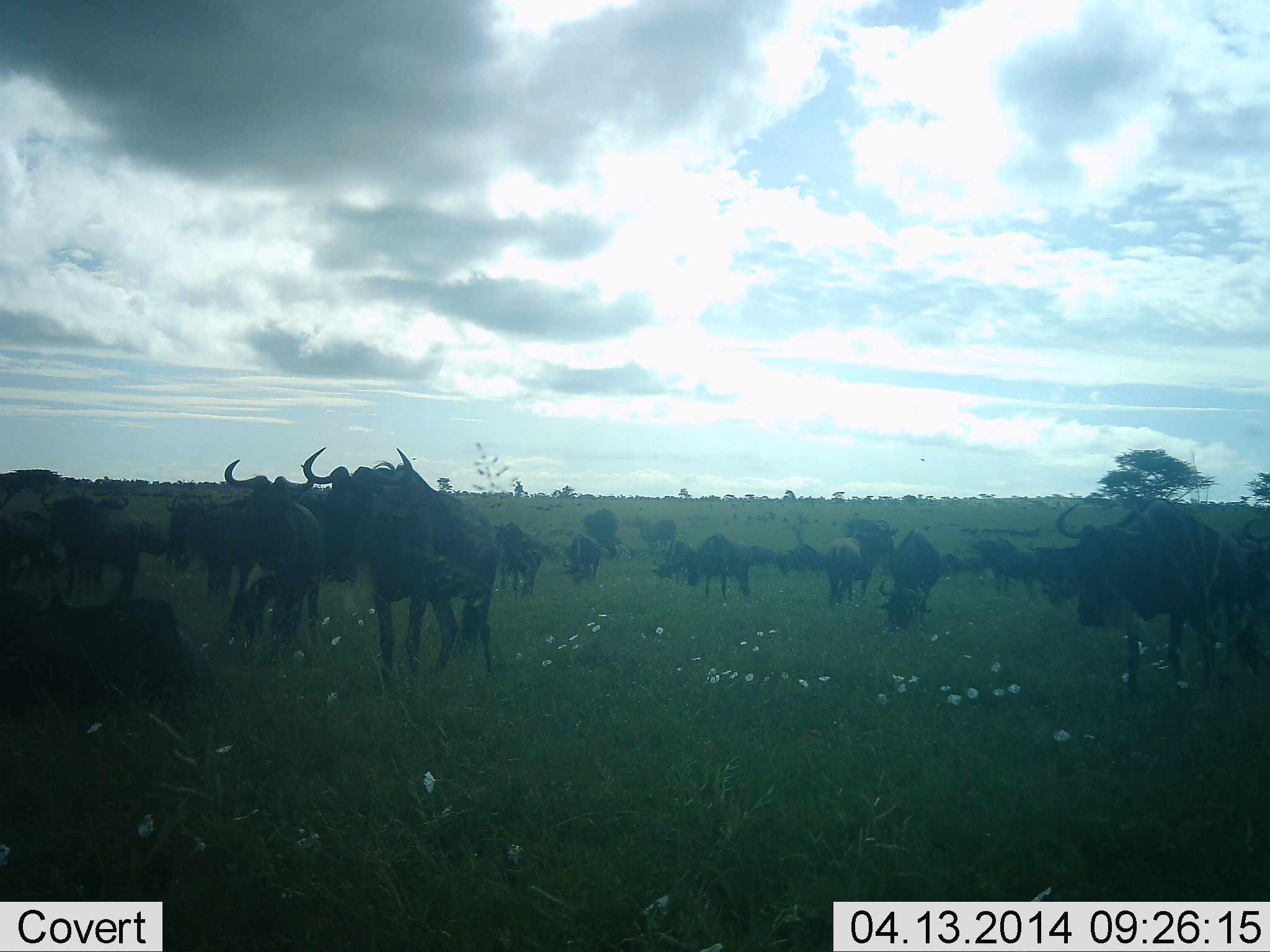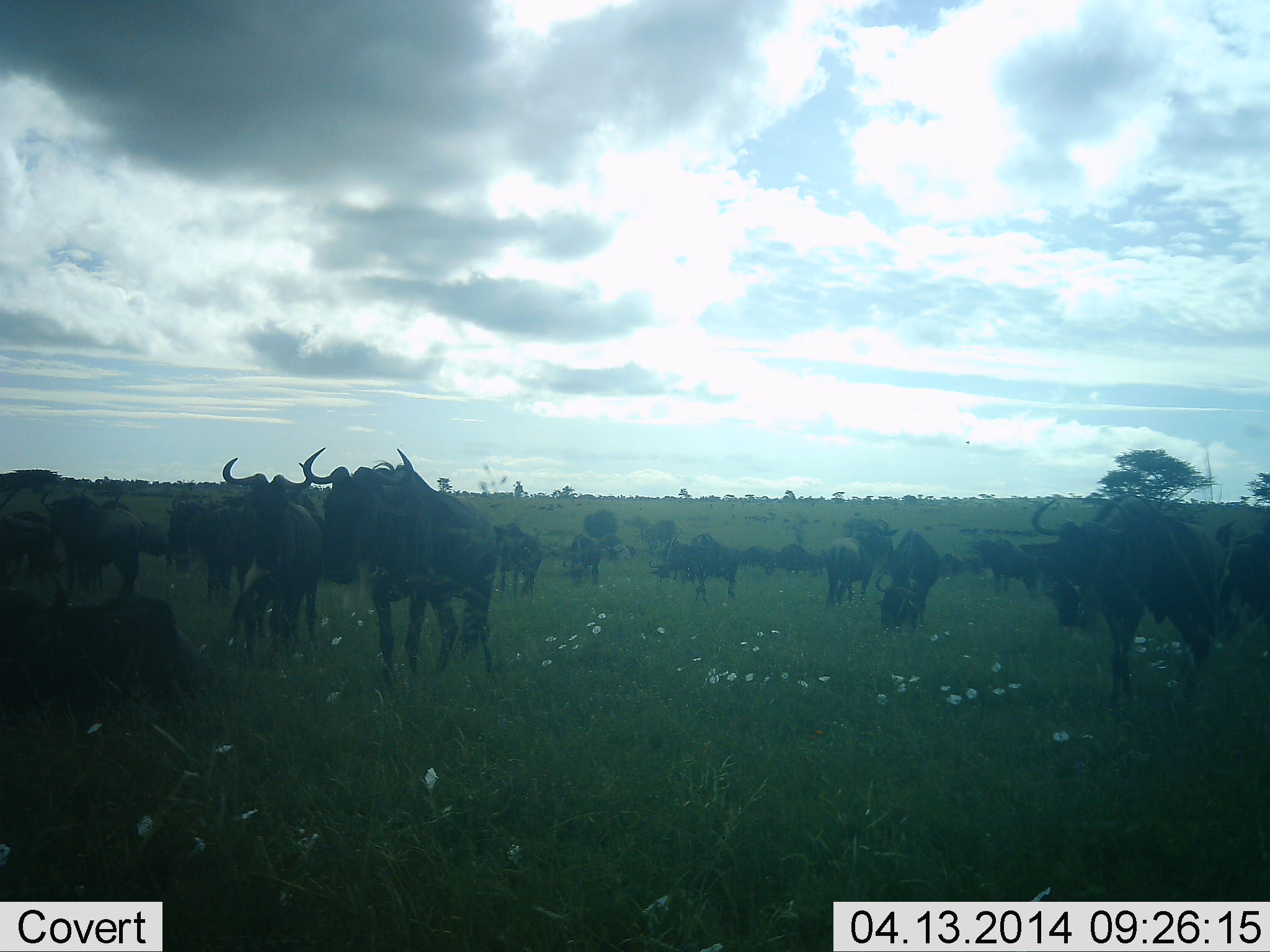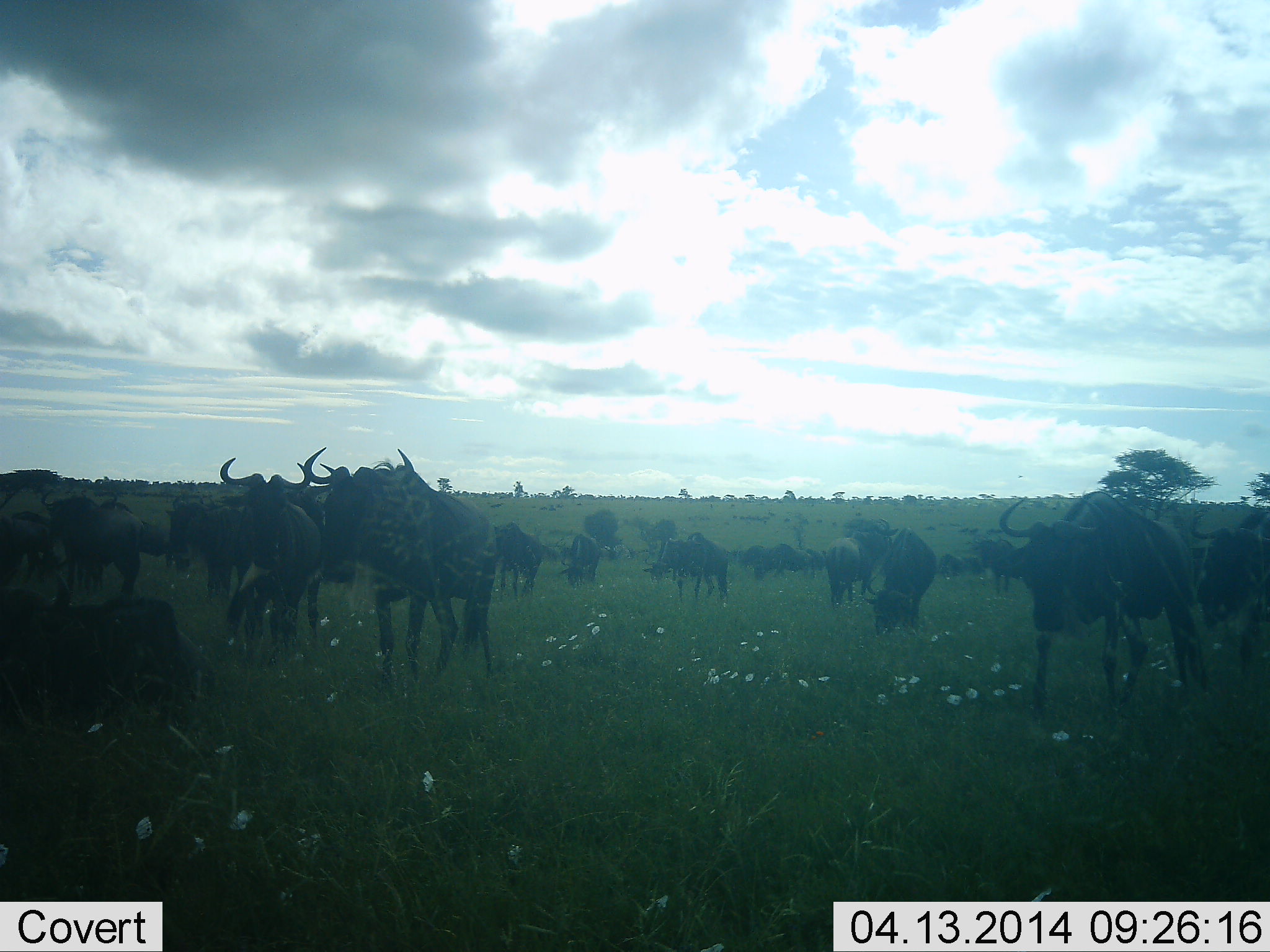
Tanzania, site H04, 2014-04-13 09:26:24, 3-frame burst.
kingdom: Animalia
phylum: Chordata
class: Mammalia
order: Artiodactyla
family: Bovidae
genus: Connochaetes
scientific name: Connochaetes taurinus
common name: blue wildebeest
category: wildebeest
Wildebeest (blue wildebeest) (Connochaetes taurinus), count 11-50. Behavior (volunteer vote fractions): standing 80%, resting 40%, moving 60%, interacting 10%. Young present (vote fraction): 0%. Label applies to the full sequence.